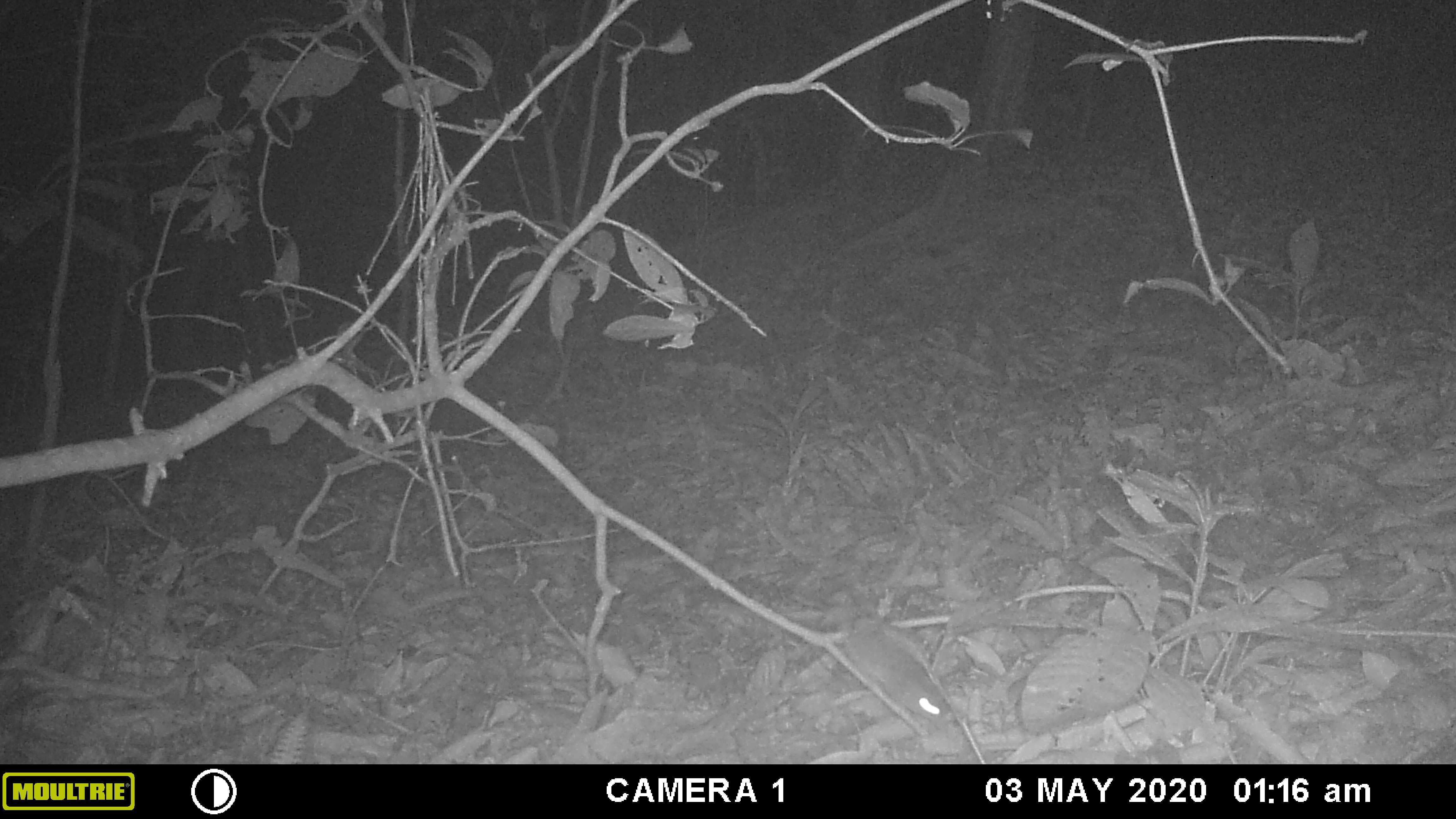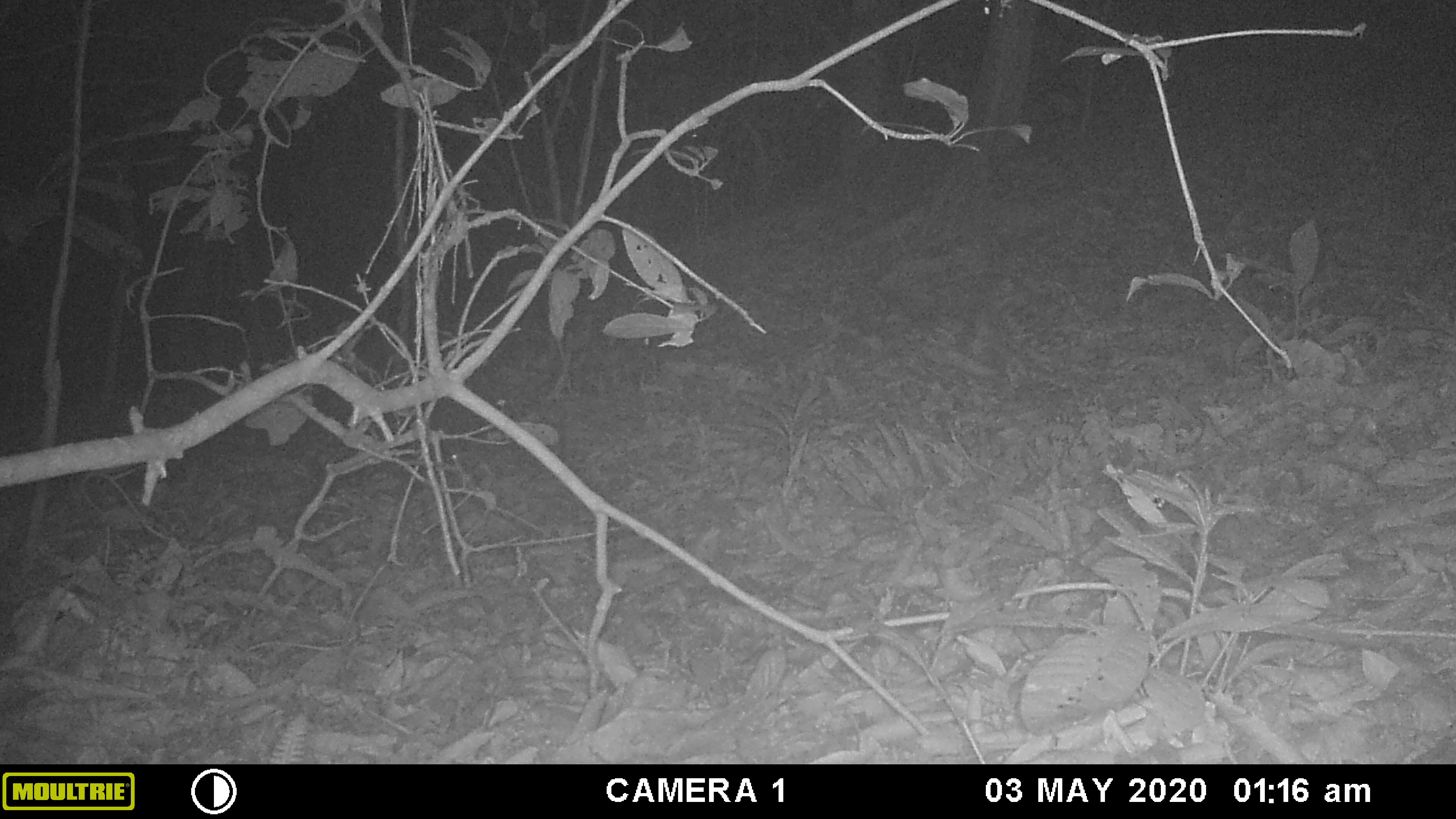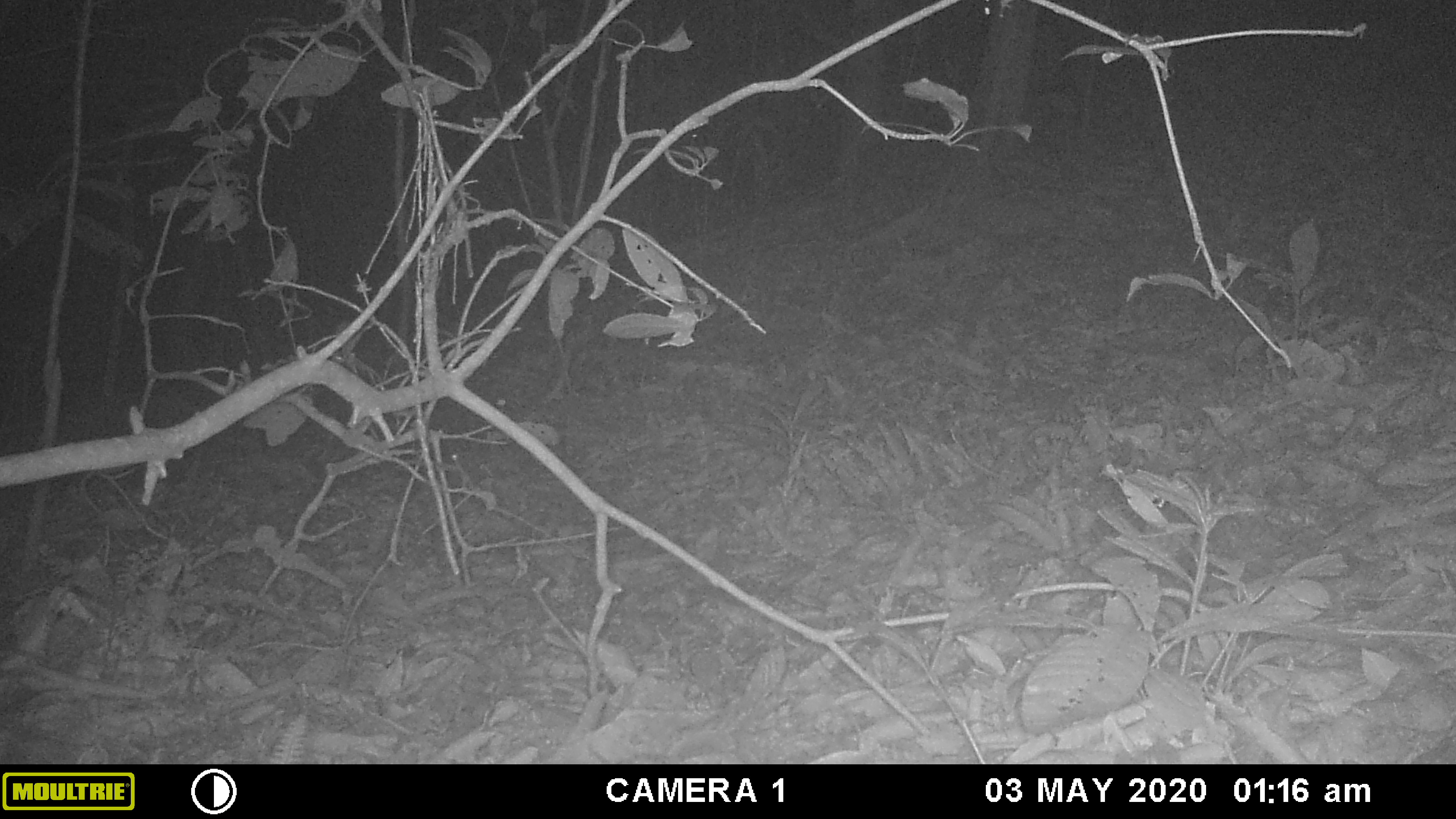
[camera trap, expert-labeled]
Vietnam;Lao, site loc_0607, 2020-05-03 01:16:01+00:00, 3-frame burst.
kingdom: Animalia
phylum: Chordata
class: Mammalia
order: Rodentia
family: Muridae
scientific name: Muridae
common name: old-world mice and rats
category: unidentified murid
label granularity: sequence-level